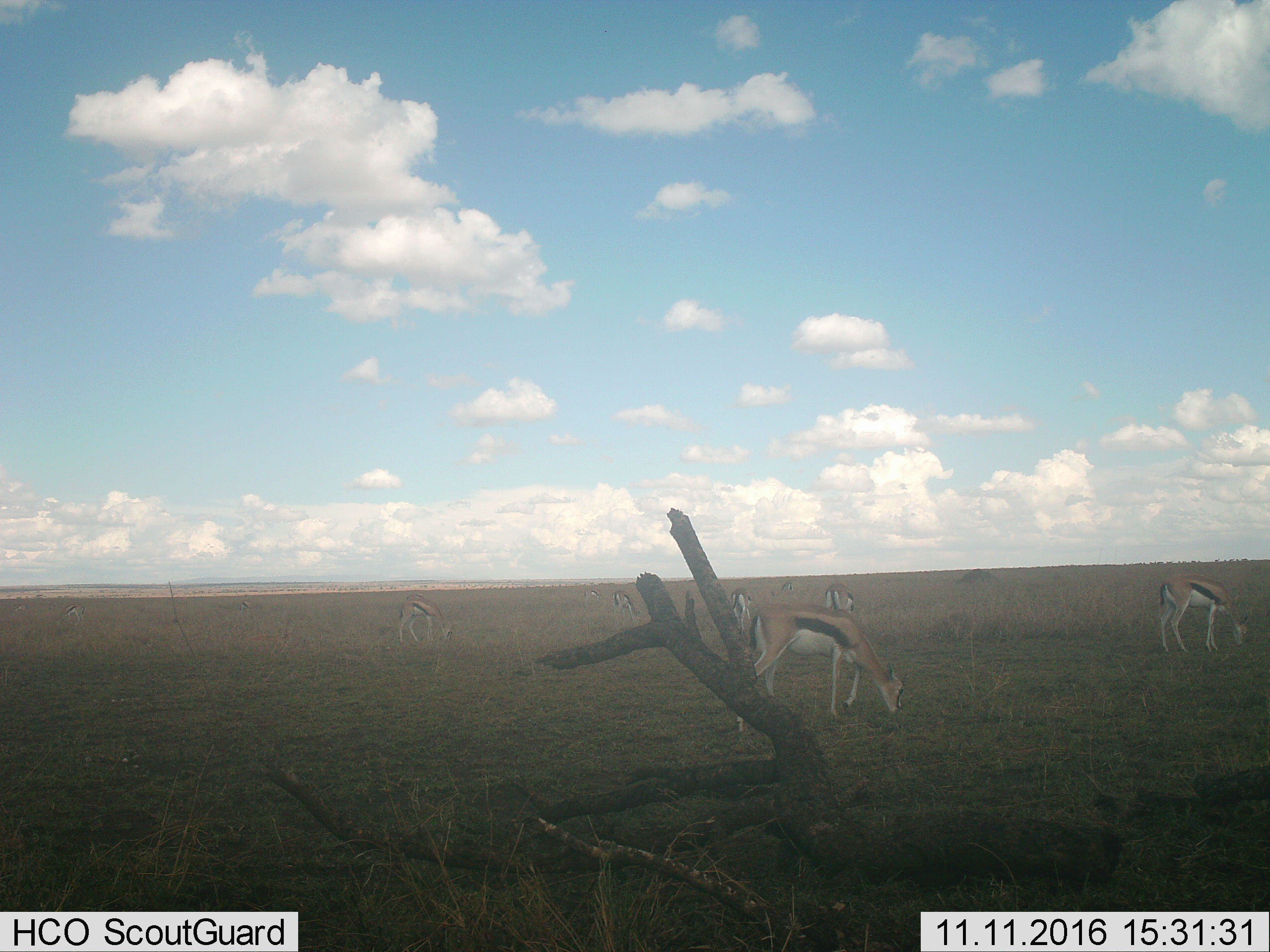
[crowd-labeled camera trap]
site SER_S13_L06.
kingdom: Animalia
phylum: Chordata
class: Mammalia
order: Artiodactyla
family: Bovidae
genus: Eudorcas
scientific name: Eudorcas thomsonii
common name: thomson's gazelle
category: gazellethomsons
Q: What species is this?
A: Gazellethomsons (thomson's gazelle) (Eudorcas thomsonii).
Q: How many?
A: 8.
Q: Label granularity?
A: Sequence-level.